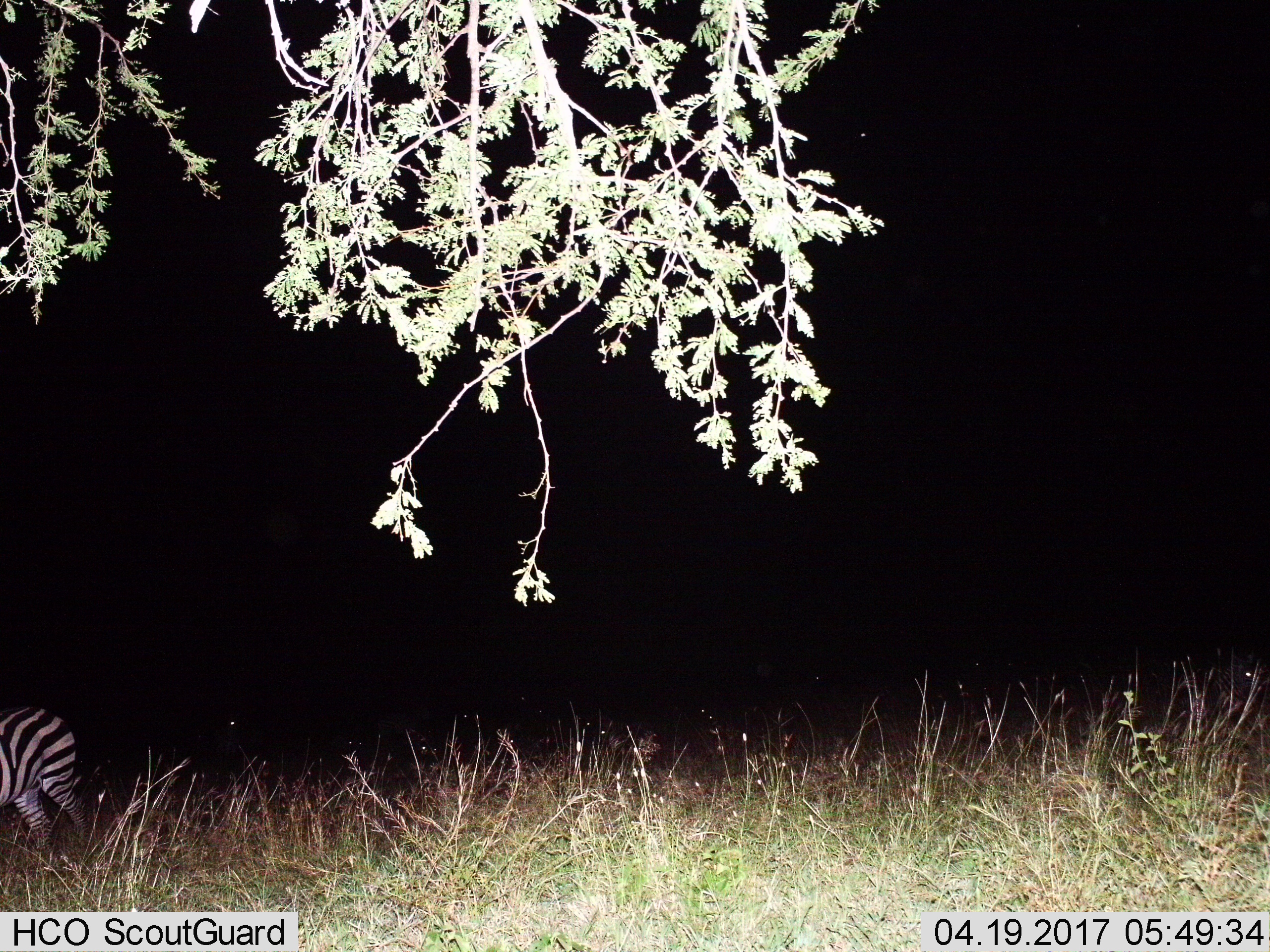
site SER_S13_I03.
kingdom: Animalia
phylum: Chordata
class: Mammalia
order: Perissodactyla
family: Equidae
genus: Equus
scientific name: Equus quagga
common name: plains zebra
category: zebraplains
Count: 2.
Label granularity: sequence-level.